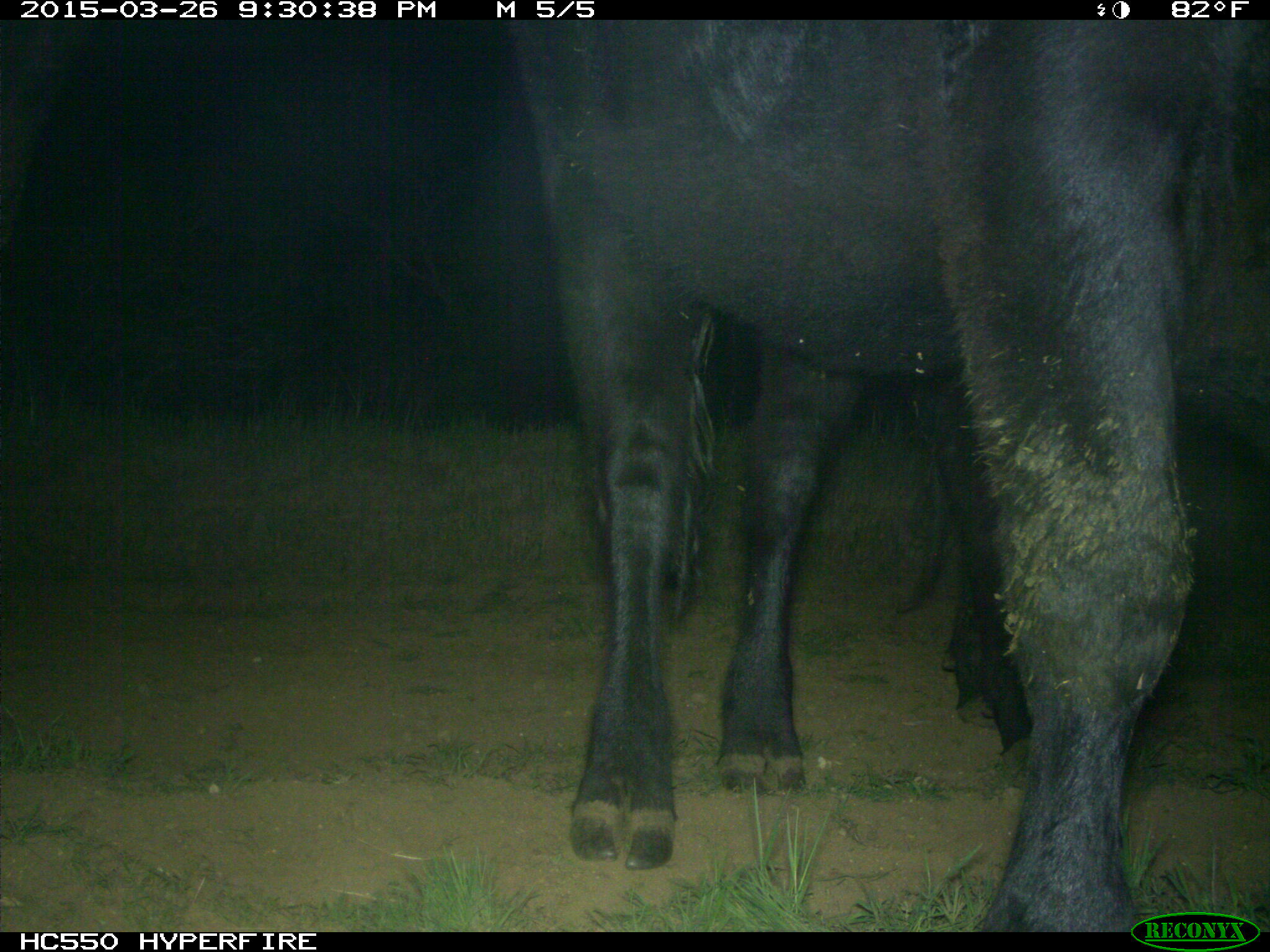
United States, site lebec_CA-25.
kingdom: Animalia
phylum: Chordata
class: Mammalia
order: Artiodactyla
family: Bovidae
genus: Bos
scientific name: Bos taurus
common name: domestic cow